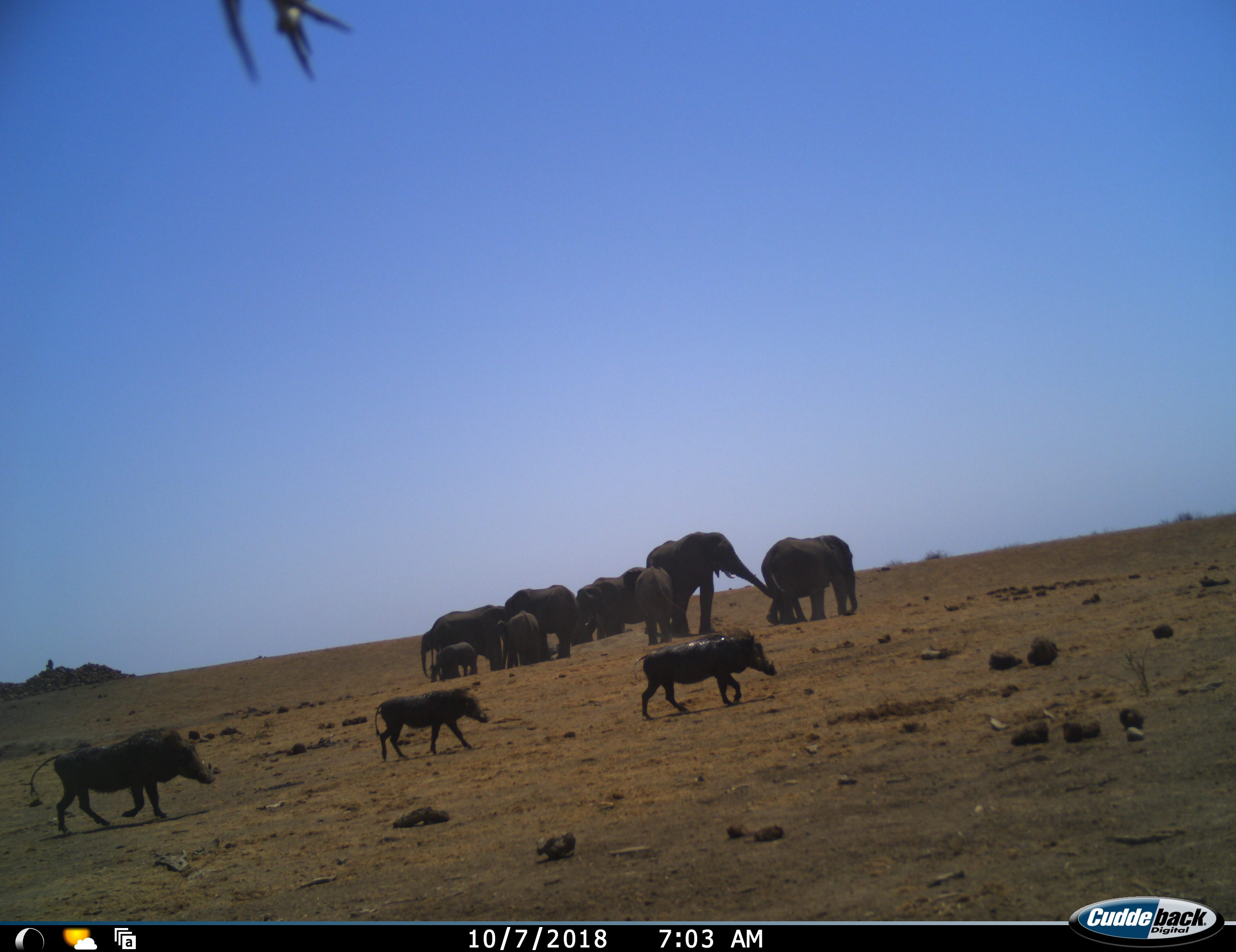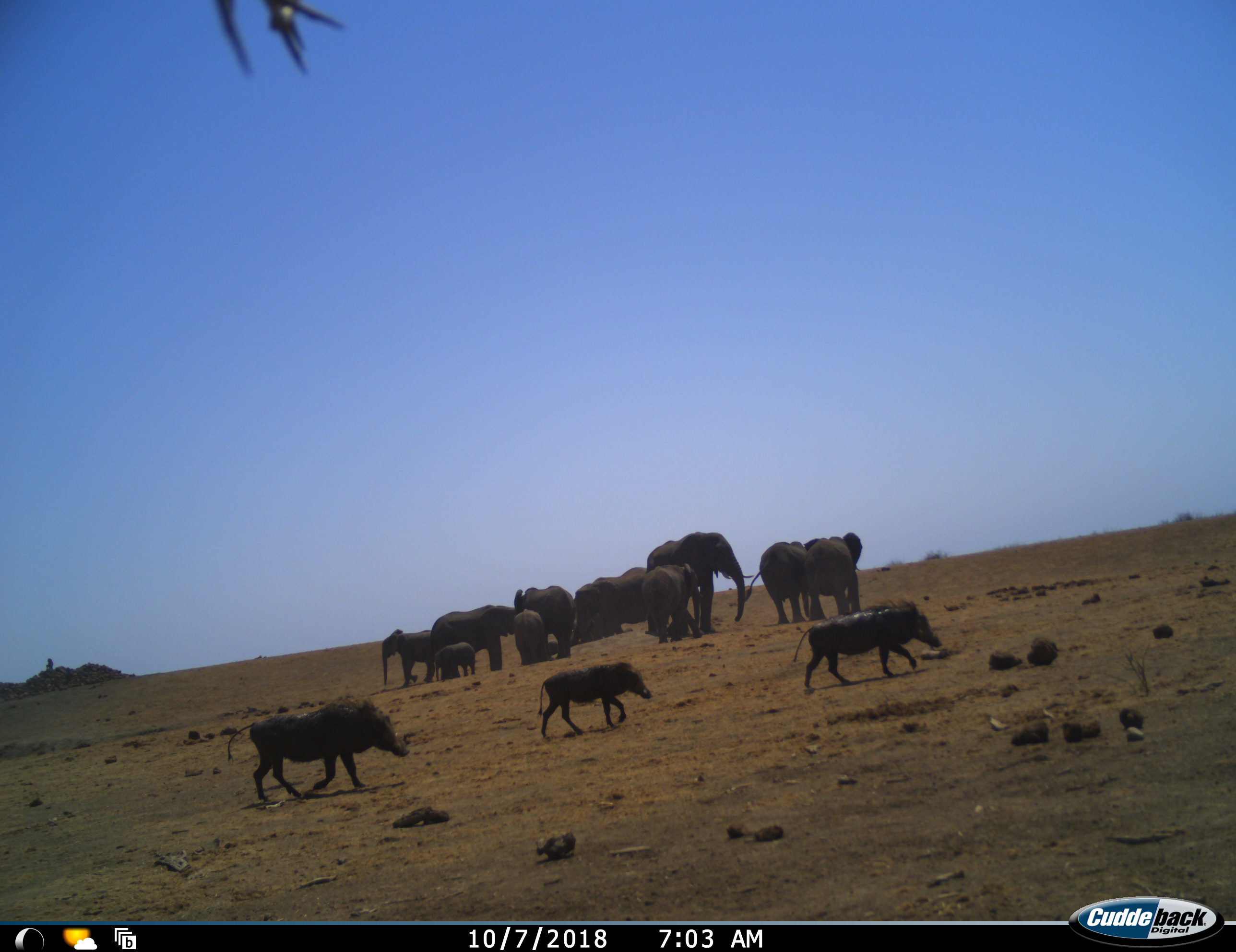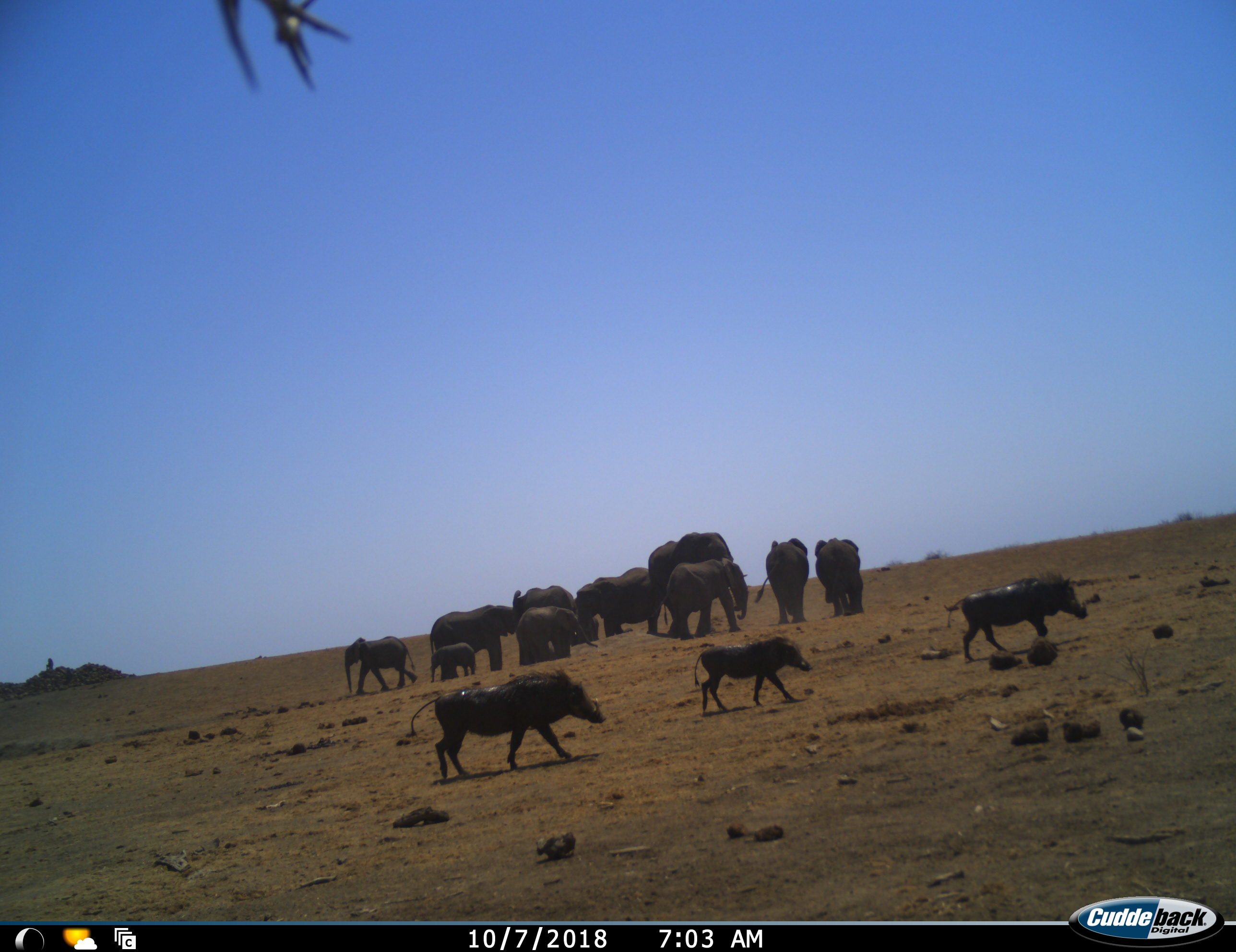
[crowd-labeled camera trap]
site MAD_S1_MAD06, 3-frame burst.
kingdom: Animalia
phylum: Chordata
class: Mammalia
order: Proboscidea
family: Elephantidae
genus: Loxodonta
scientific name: Loxodonta africana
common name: african bush elephant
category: elephant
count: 11-50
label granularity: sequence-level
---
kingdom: Animalia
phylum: Chordata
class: Mammalia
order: Artiodactyla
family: Suidae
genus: Phacochoerus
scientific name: Phacochoerus africanus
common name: warthog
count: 3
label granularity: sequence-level